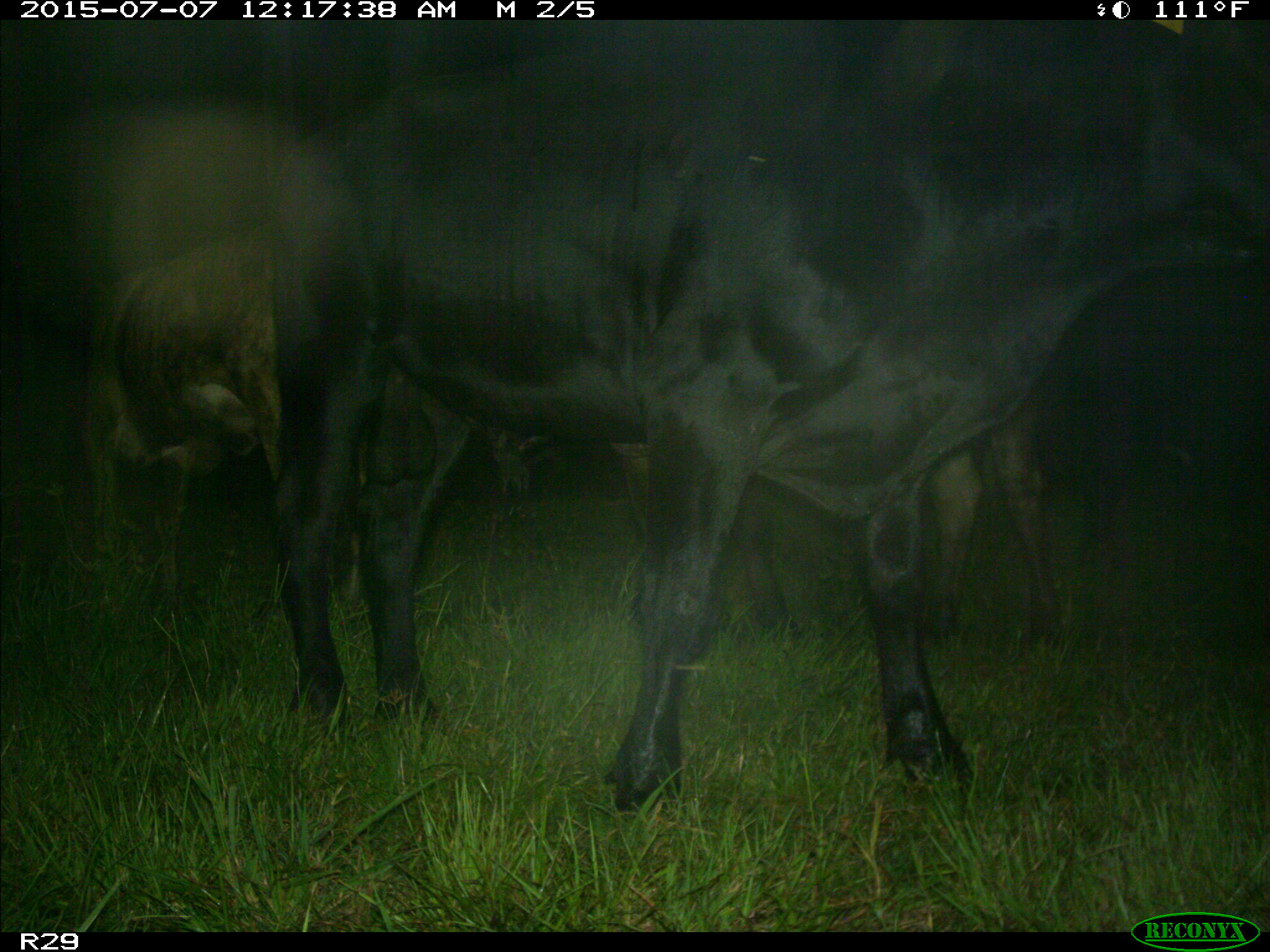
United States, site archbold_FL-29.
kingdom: Animalia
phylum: Chordata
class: Mammalia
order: Artiodactyla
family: Bovidae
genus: Bos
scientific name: Bos taurus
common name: domestic cow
Bos taurus (domestic cow).